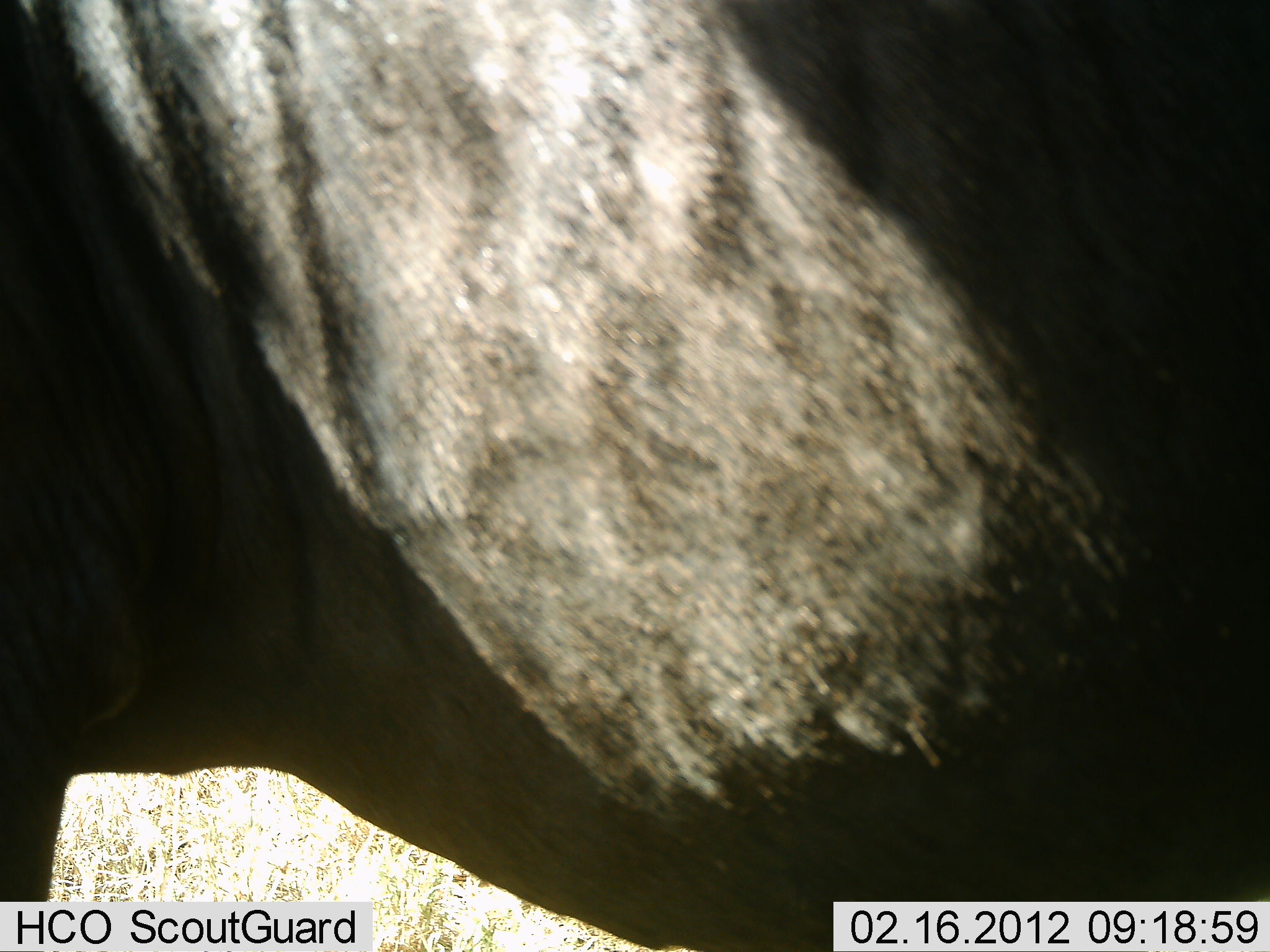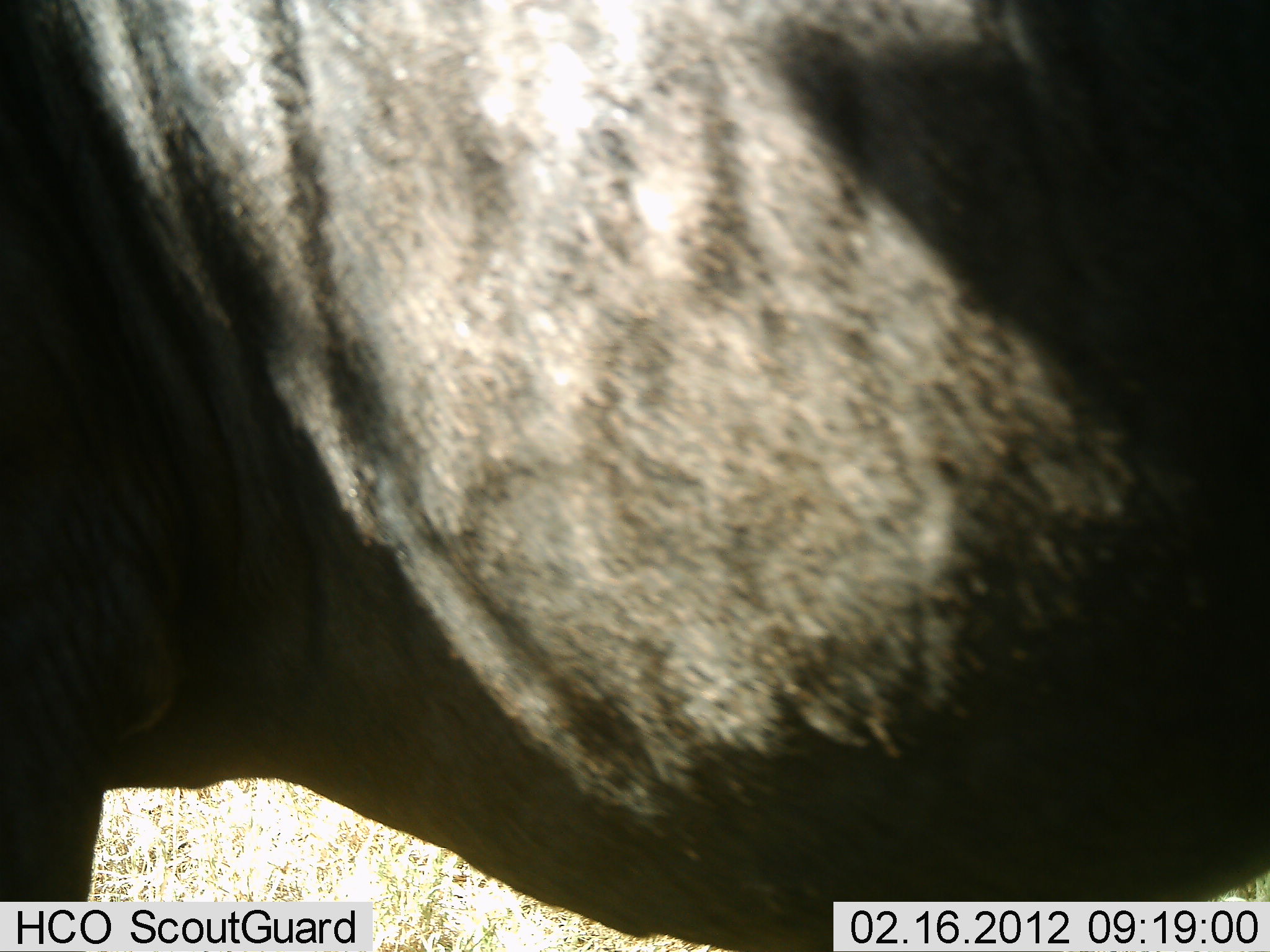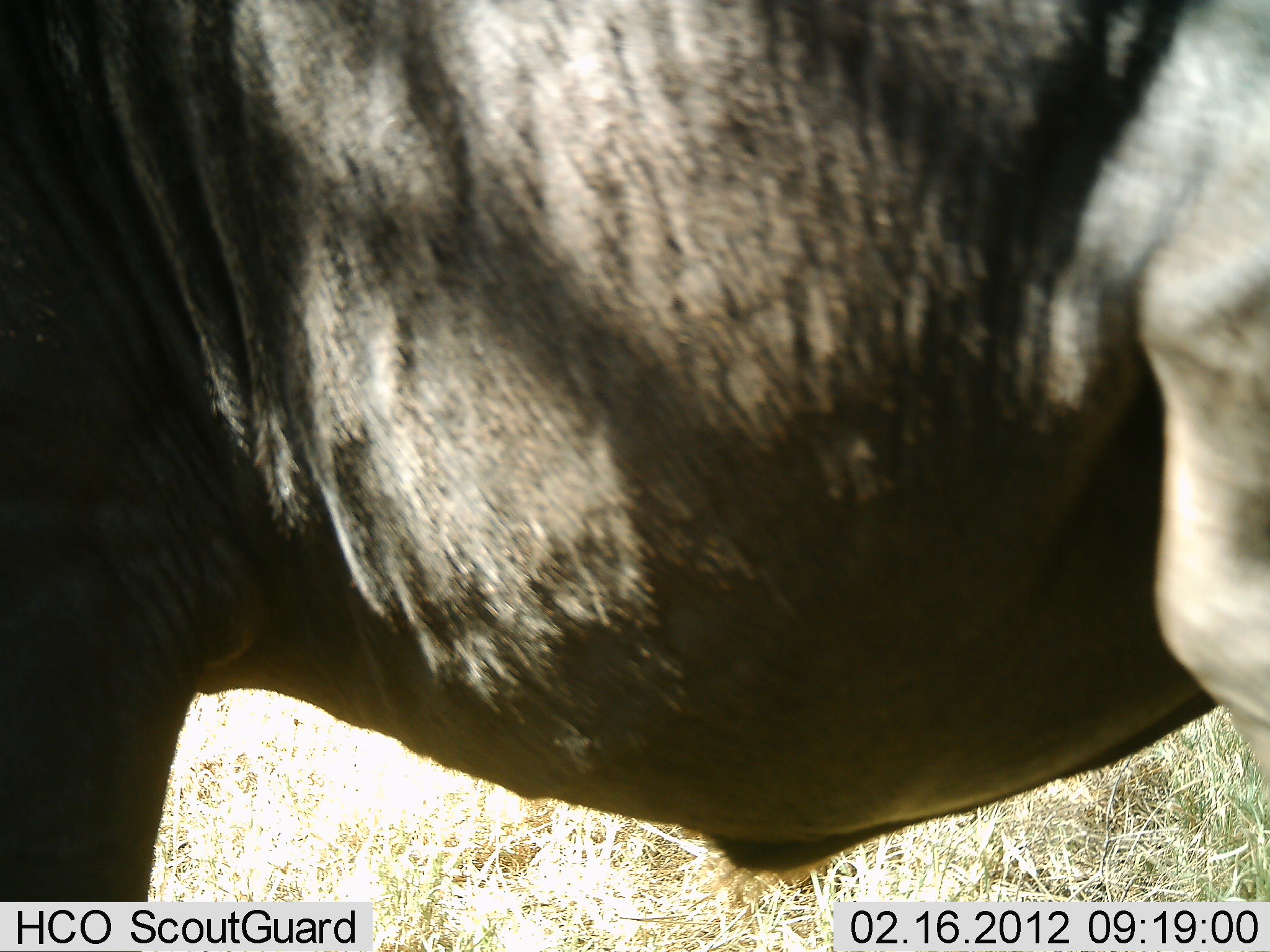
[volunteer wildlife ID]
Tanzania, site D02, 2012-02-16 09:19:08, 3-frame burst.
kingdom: Animalia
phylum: Chordata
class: Mammalia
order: Artiodactyla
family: Bovidae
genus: Connochaetes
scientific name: Connochaetes taurinus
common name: blue wildebeest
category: wildebeest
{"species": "wildebeest (blue wildebeest) (Connochaetes taurinus)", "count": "1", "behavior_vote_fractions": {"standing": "92%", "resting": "0%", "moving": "8%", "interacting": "0%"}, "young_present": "0%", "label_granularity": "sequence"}